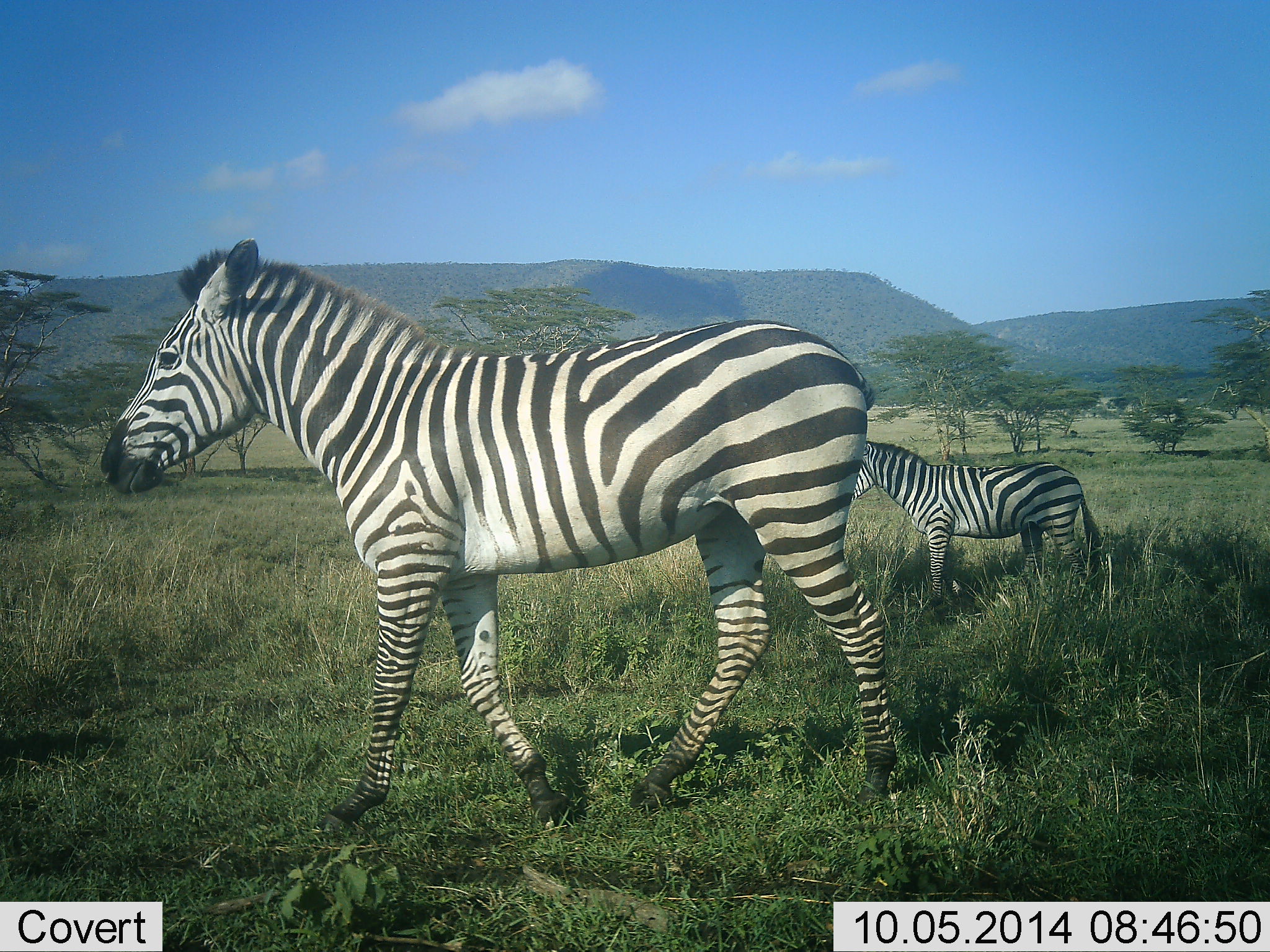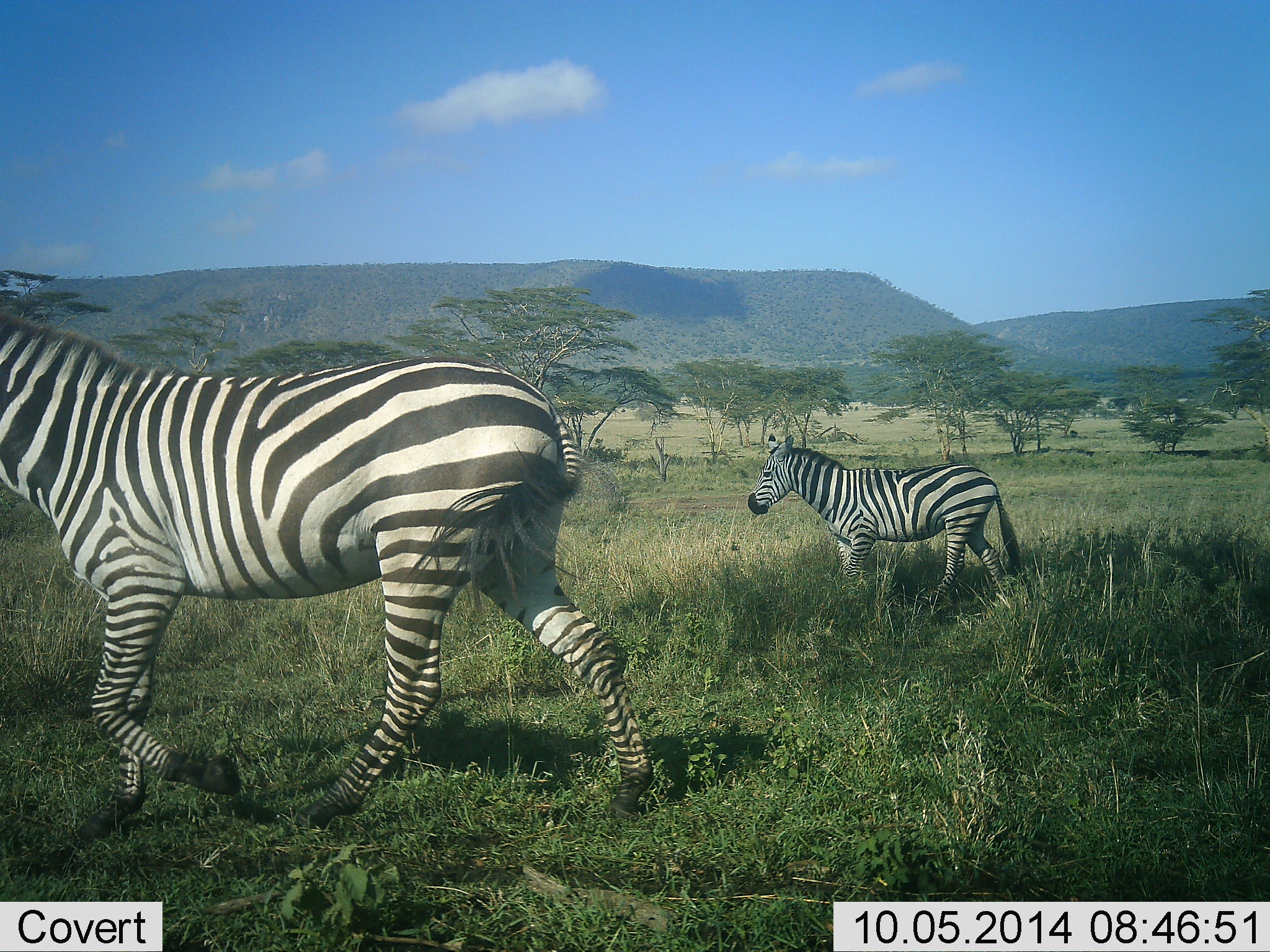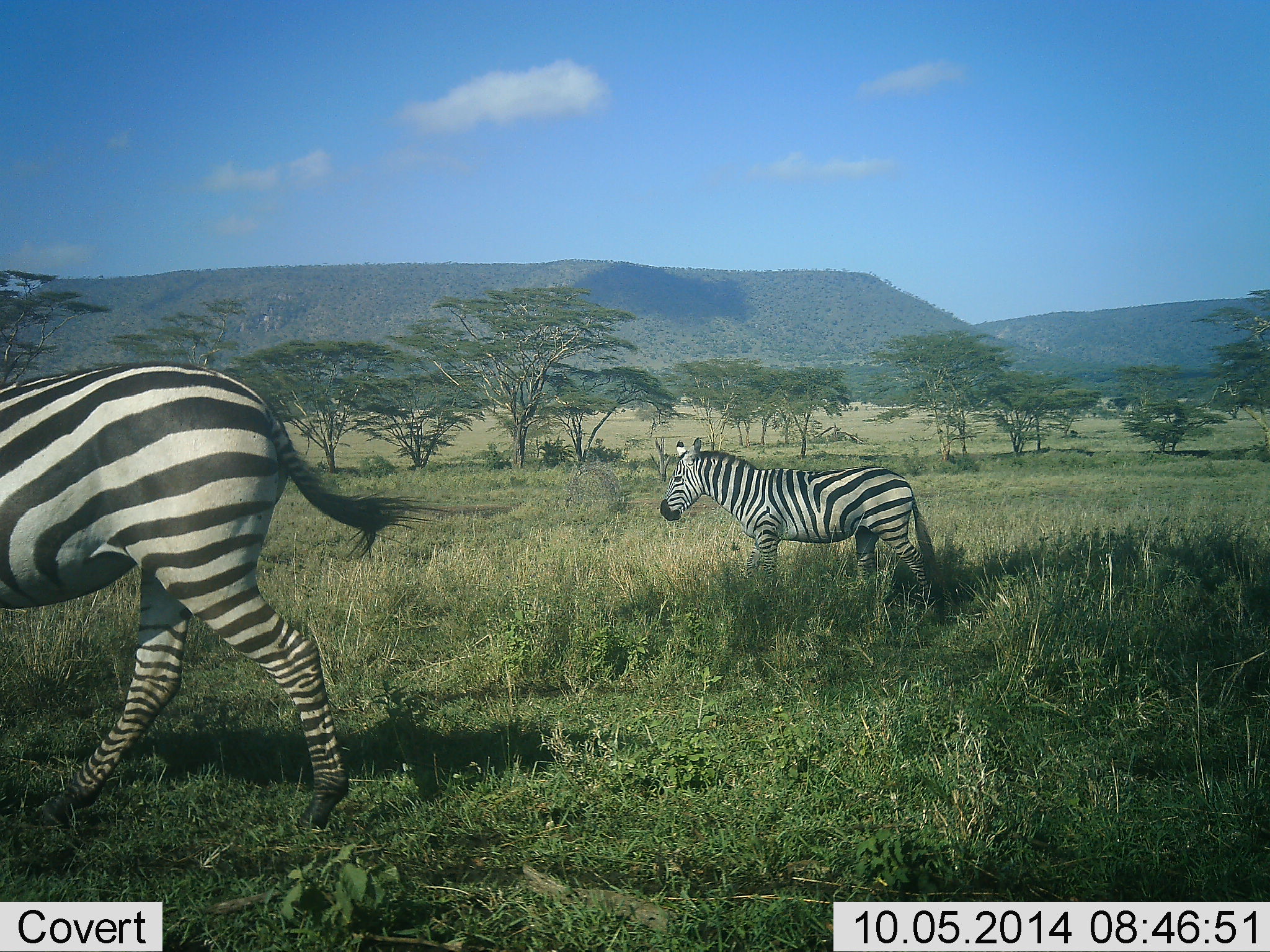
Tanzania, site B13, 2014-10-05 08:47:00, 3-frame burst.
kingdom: Animalia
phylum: Chordata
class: Mammalia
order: Perissodactyla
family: Equidae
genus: Equus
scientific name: Equus quagga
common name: plains zebra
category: zebra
Zebra (plains zebra) (Equus quagga), count 2. Behavior (volunteer vote fractions): standing 0%, resting 0%, moving 100%, interacting 0%. Young present (vote fraction): 30%. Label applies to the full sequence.